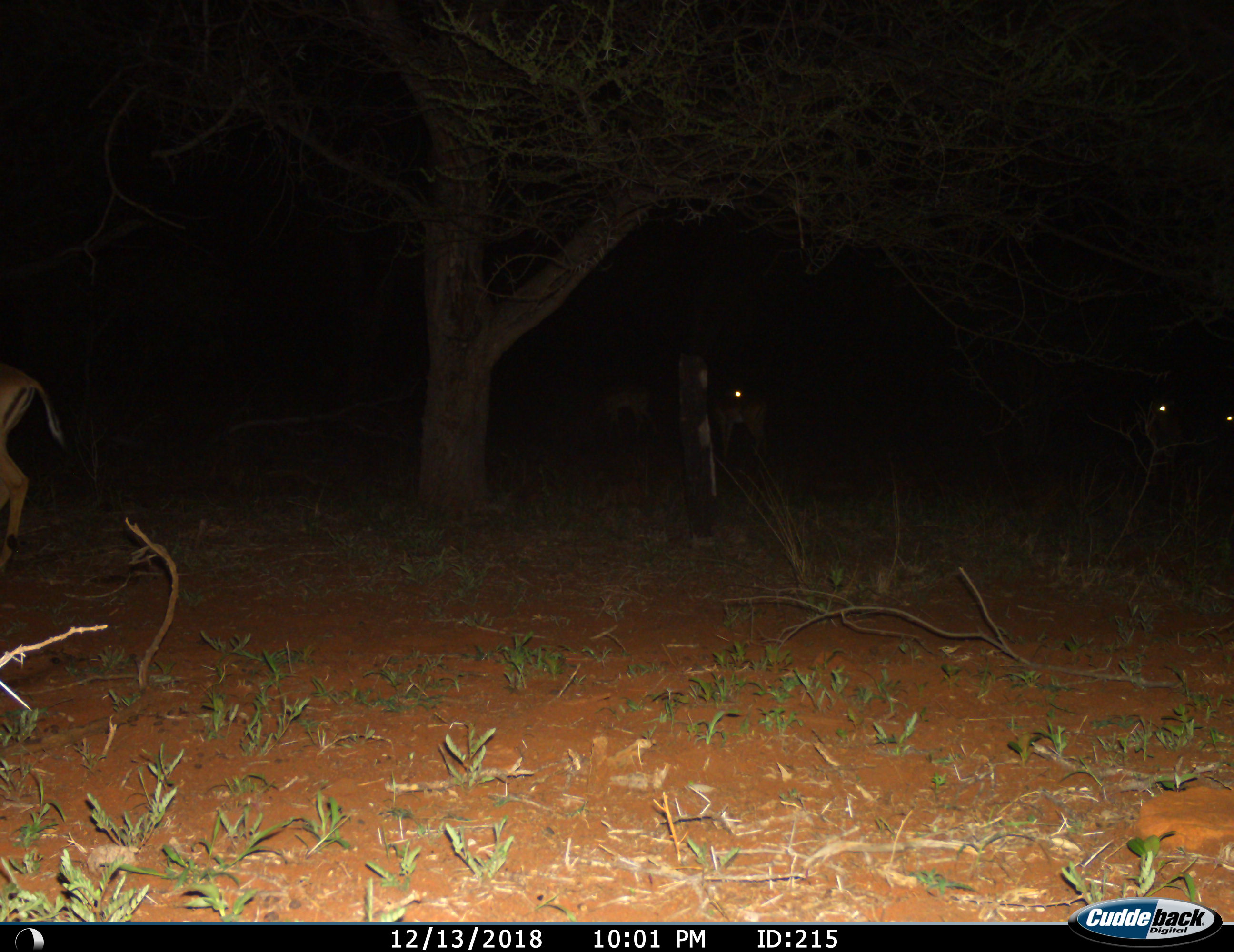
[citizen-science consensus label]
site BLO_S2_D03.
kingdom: Animalia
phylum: Chordata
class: Mammalia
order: Artiodactyla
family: Bovidae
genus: Aepyceros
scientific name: Aepyceros melampus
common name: impala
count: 4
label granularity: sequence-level